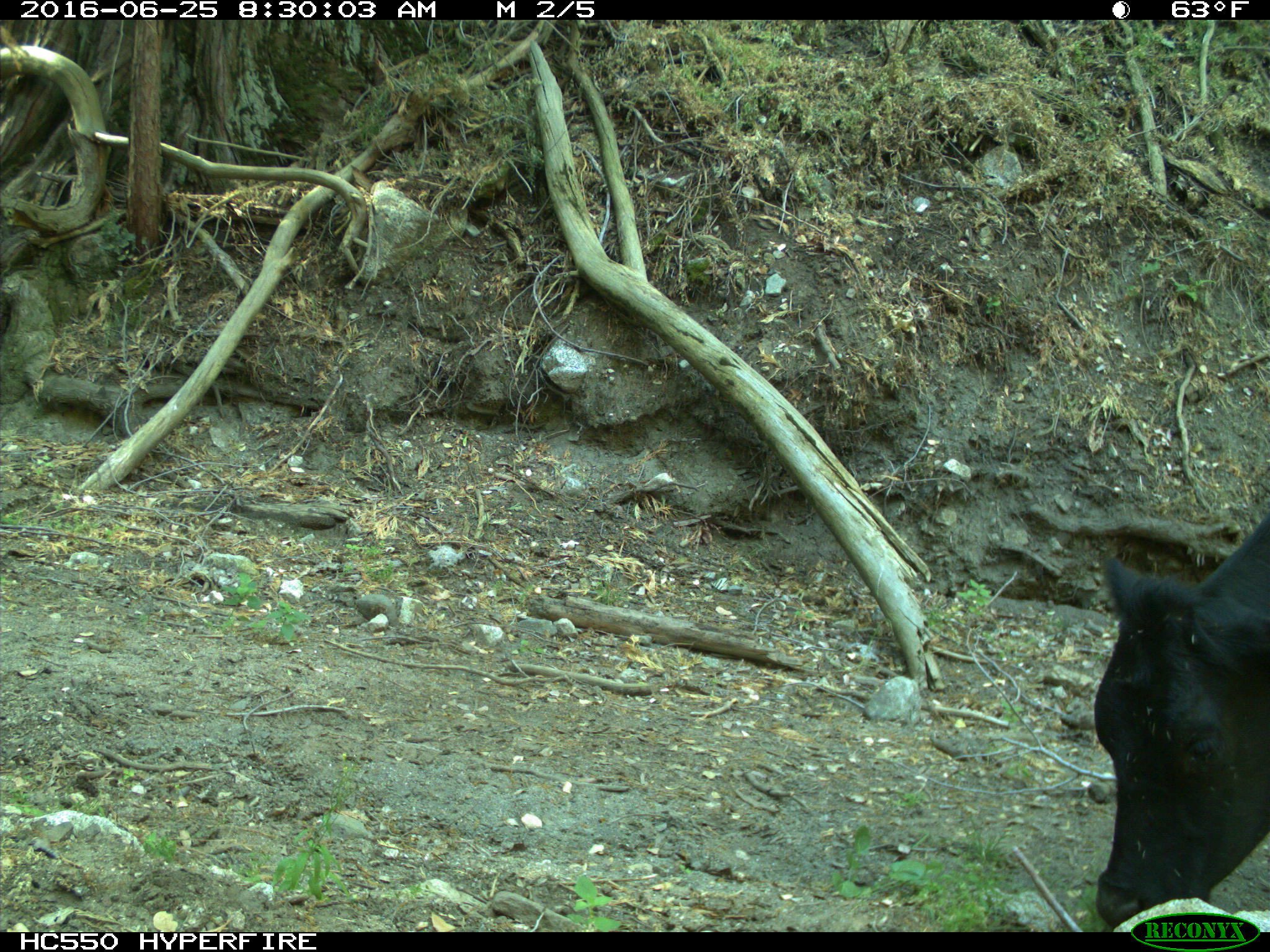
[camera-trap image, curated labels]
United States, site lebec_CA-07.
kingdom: Animalia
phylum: Chordata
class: Mammalia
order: Artiodactyla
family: Bovidae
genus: Bos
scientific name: Bos taurus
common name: domestic cow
Bos taurus (domestic cow).